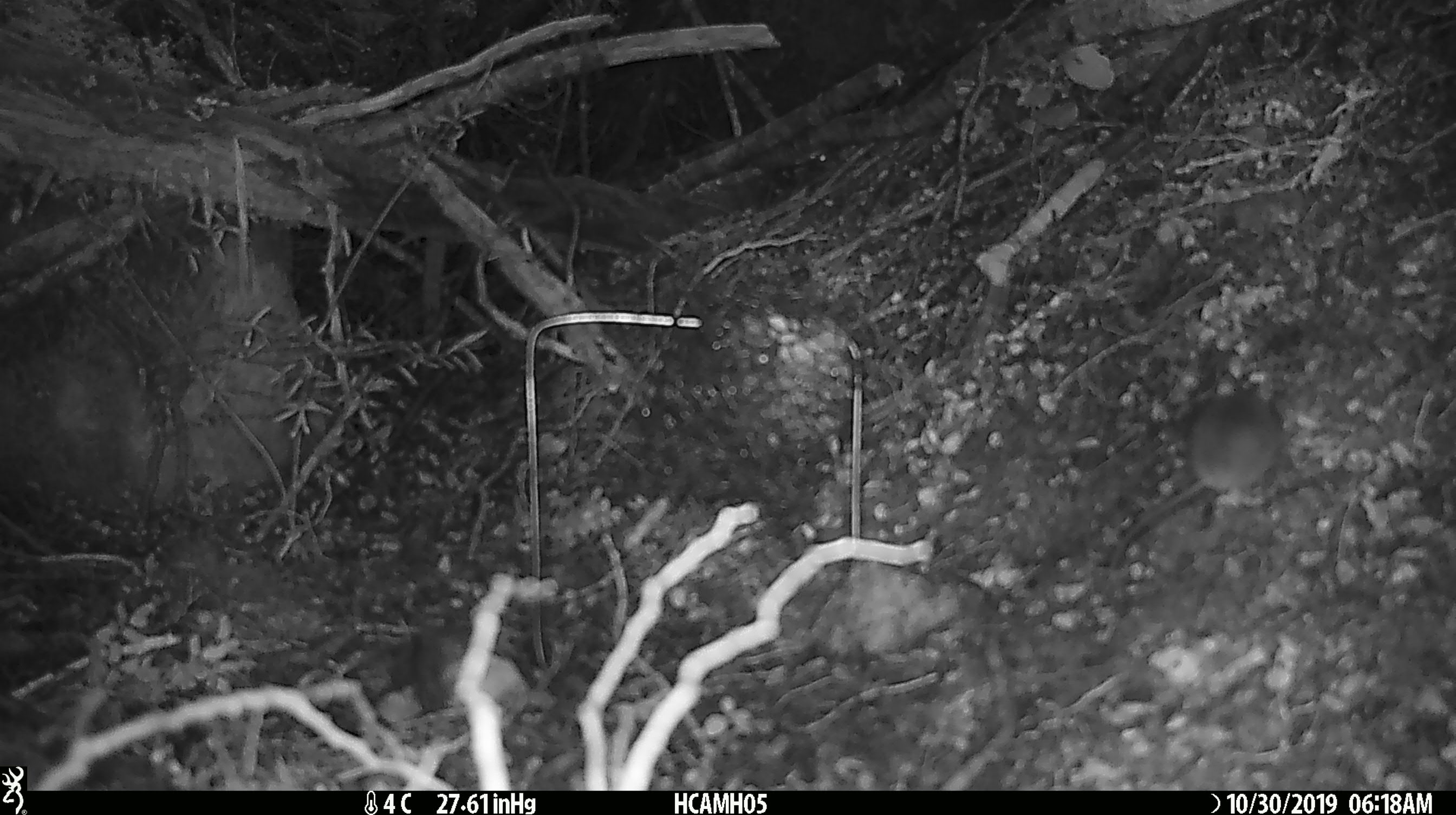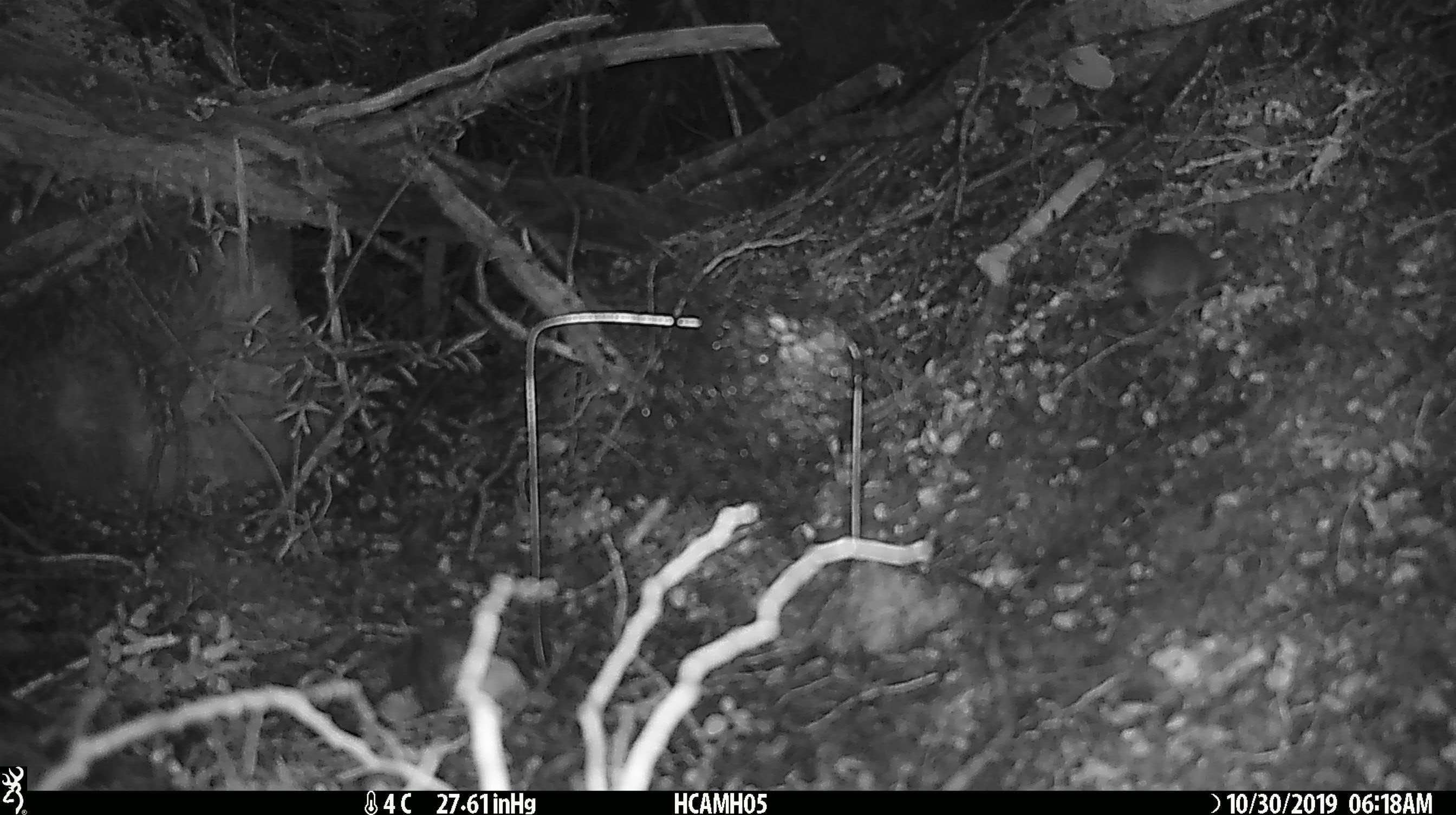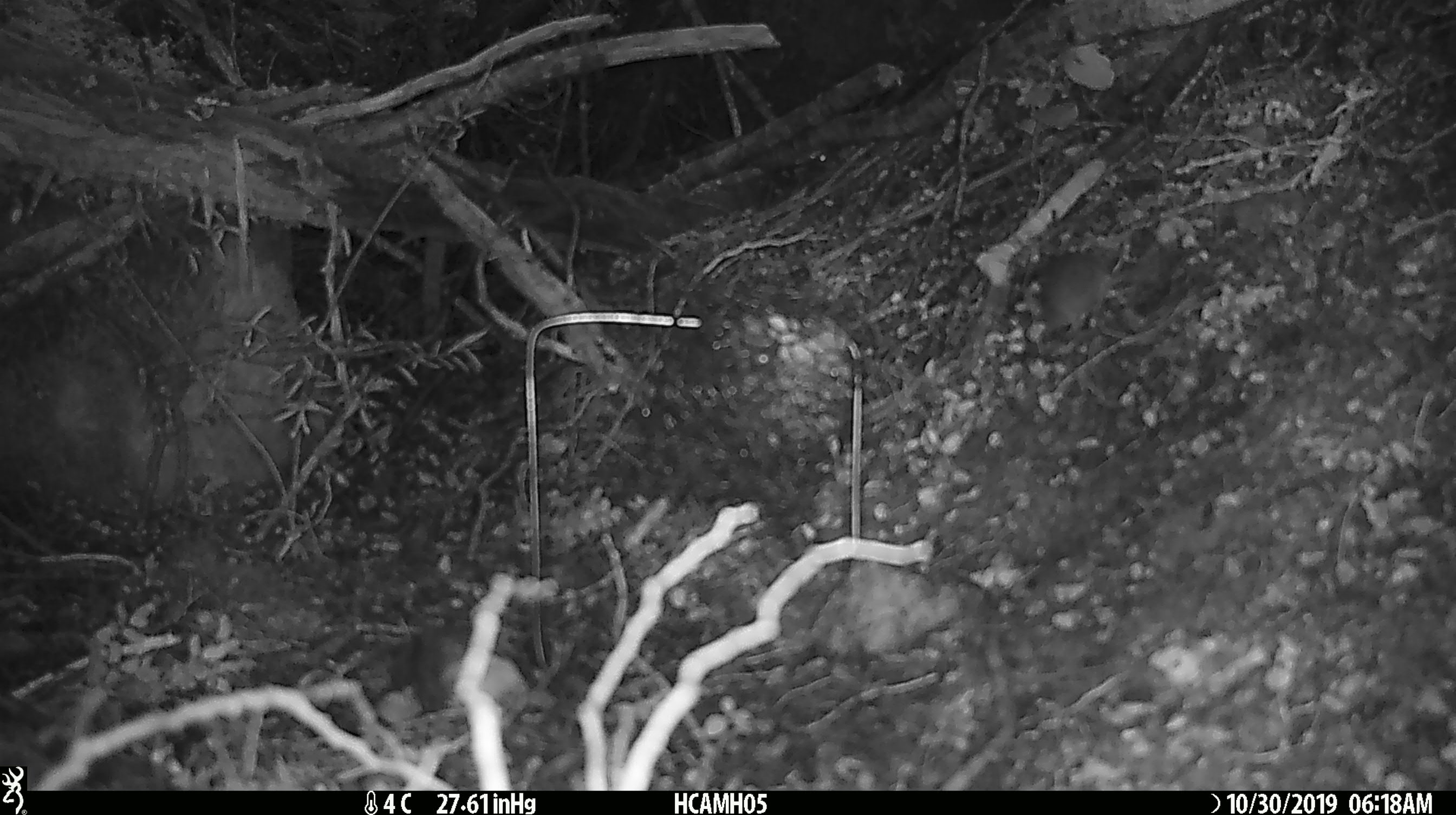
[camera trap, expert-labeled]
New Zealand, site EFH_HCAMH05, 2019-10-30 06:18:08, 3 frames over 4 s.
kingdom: Animalia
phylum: Chordata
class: Mammalia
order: Rodentia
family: Muridae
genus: Mus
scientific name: Mus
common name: mouse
Mouse (Mus).